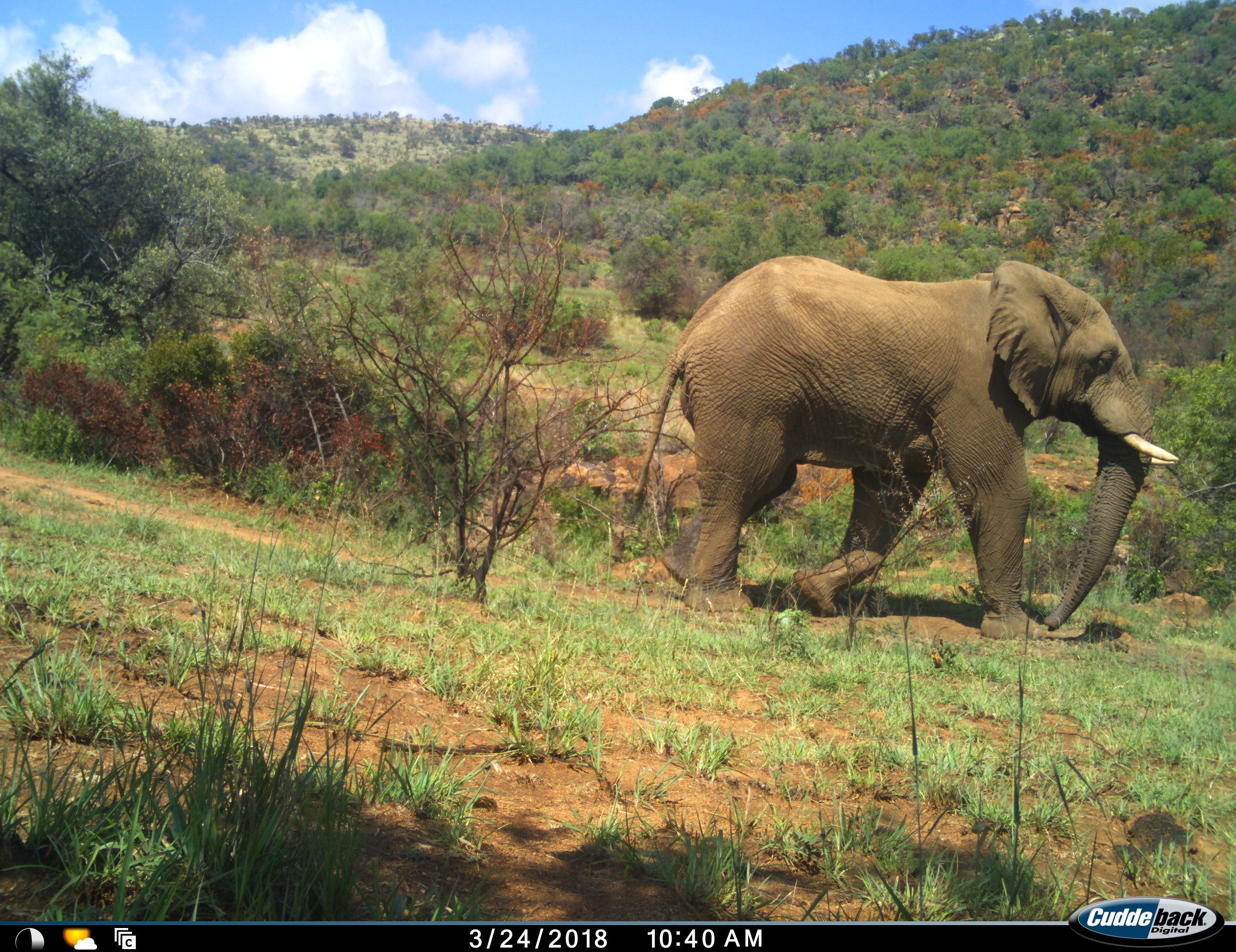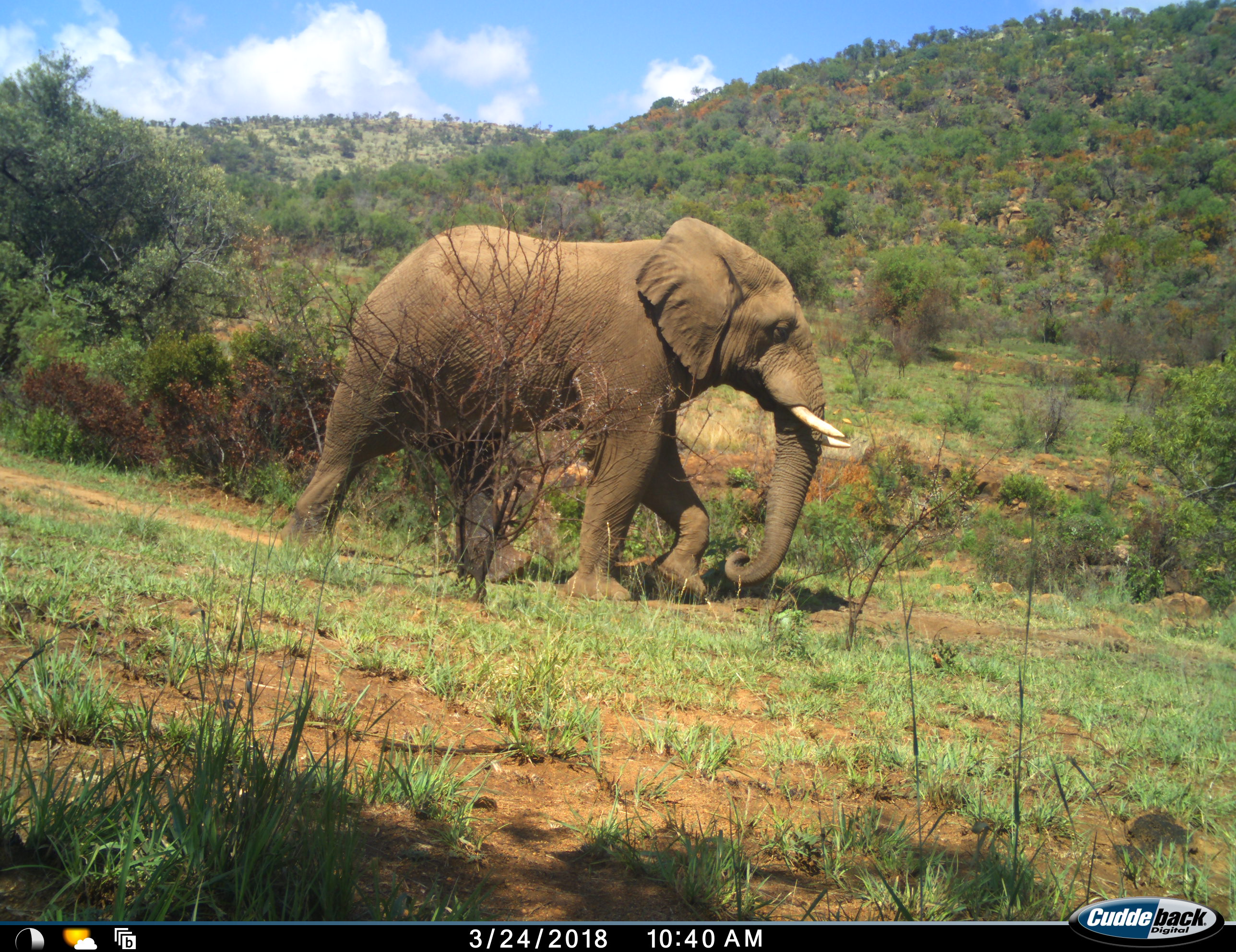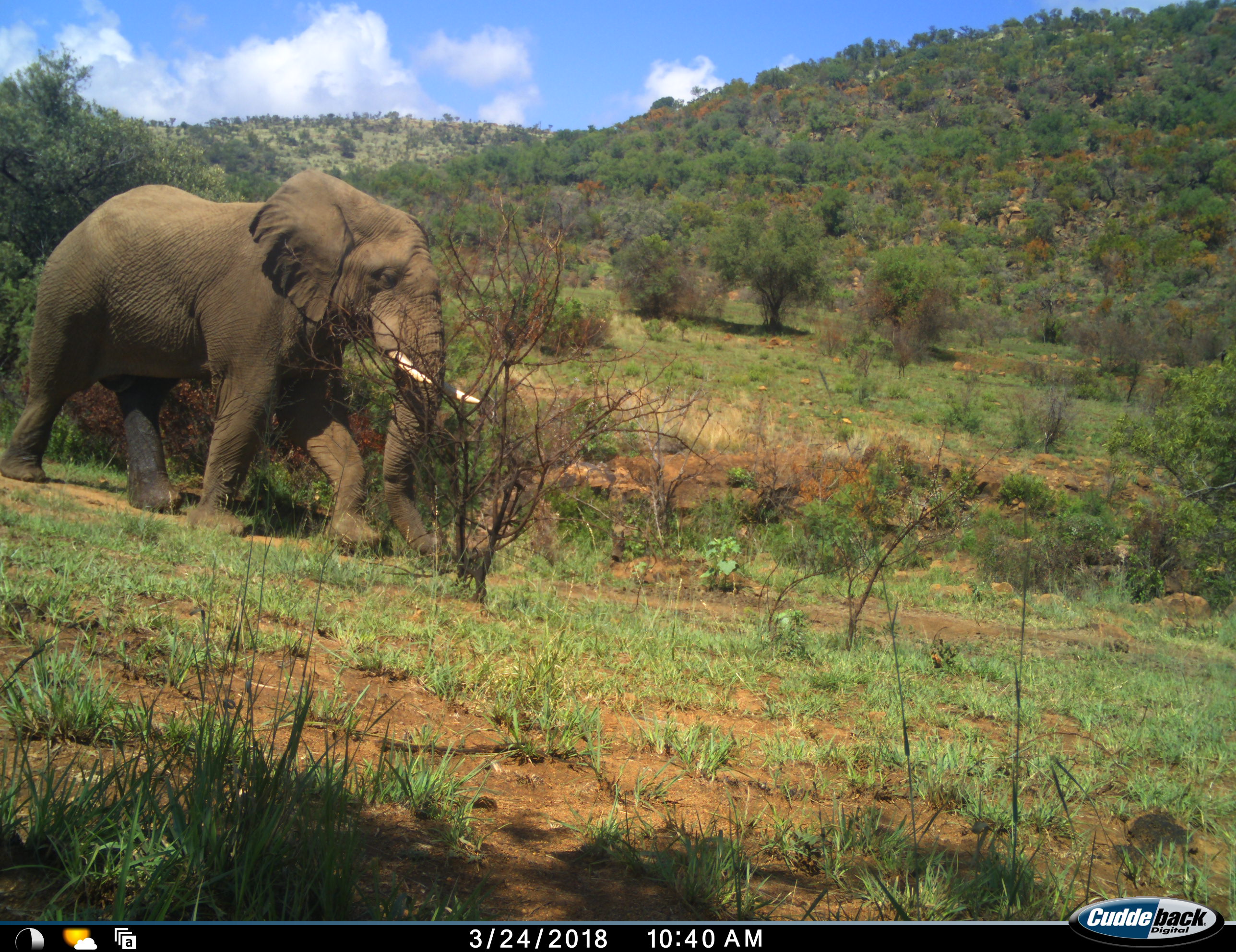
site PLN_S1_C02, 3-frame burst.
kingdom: Animalia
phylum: Chordata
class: Mammalia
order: Proboscidea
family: Elephantidae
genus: Loxodonta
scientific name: Loxodonta africana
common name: african bush elephant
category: elephant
Elephant (african bush elephant) (Loxodonta africana), count 1. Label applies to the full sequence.